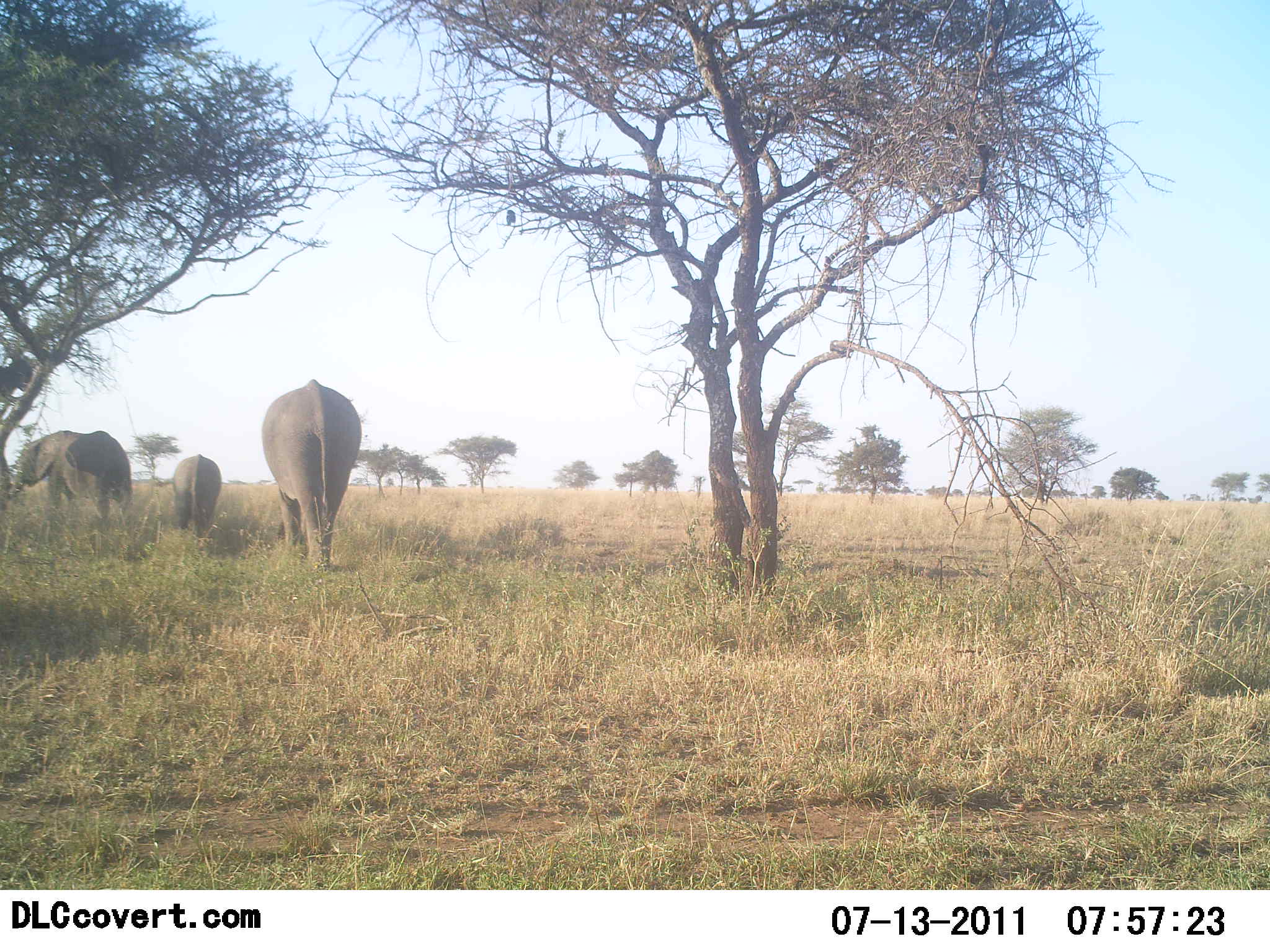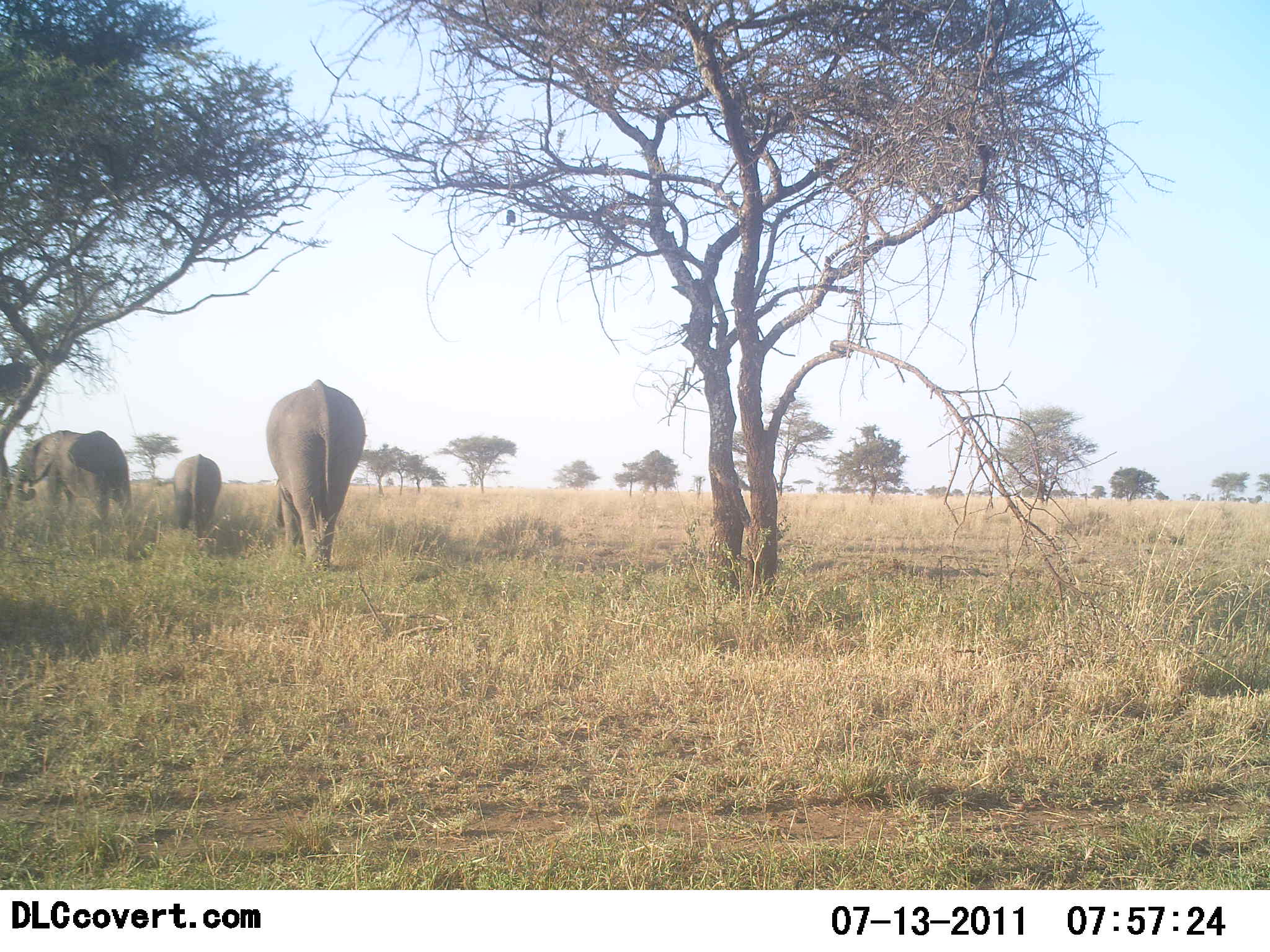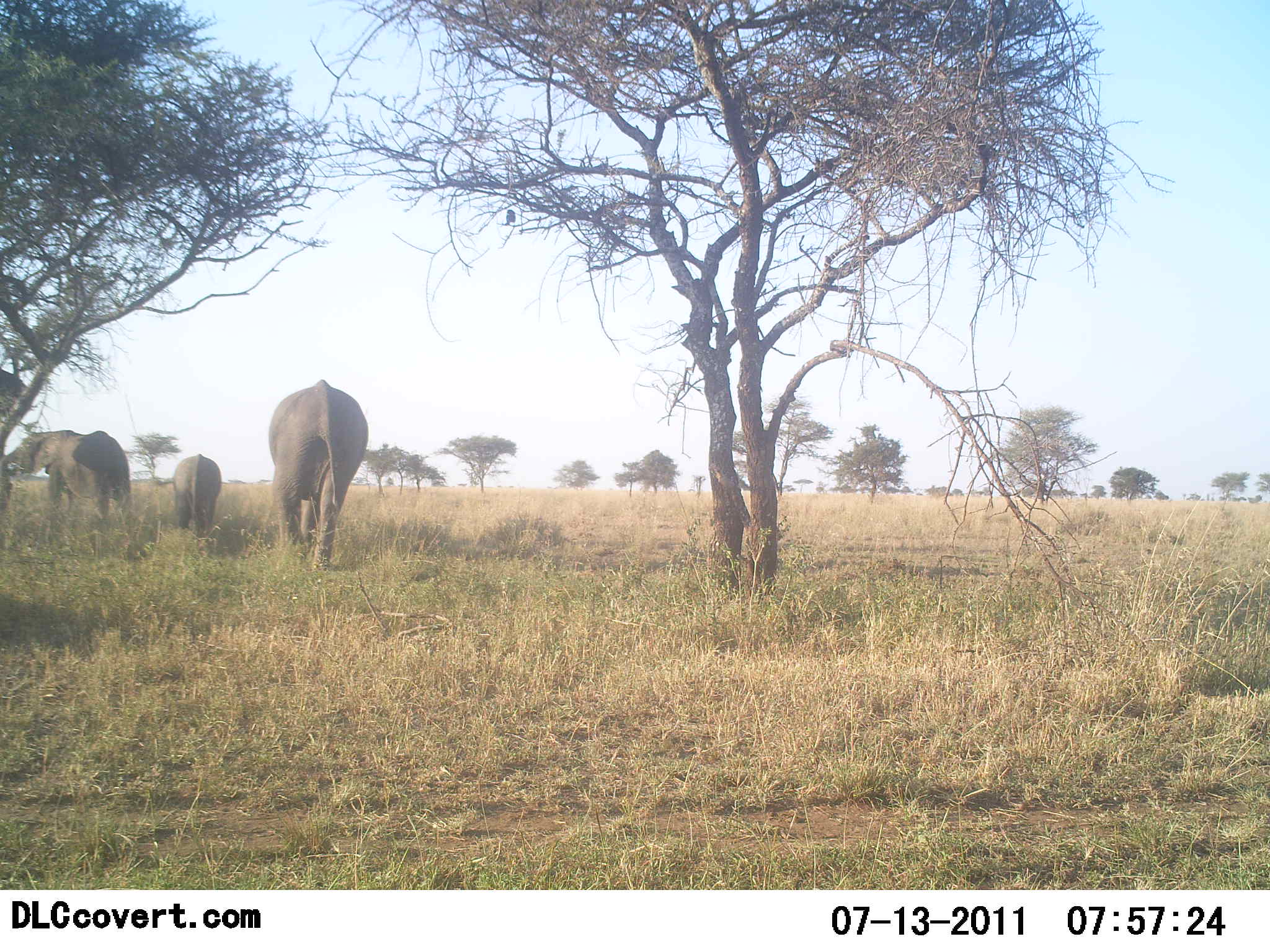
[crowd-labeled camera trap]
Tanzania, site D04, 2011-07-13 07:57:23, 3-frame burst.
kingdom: Animalia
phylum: Chordata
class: Mammalia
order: Proboscidea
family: Elephantidae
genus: Loxodonta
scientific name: Loxodonta africana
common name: african bush elephant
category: elephant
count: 3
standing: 64%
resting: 0%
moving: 45%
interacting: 9%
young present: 73%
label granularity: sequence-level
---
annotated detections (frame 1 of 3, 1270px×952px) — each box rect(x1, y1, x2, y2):
animal: rect(260, 376, 363, 567); rect(5, 430, 133, 521); rect(172, 454, 222, 535)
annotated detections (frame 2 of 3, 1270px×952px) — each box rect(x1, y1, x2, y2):
animal: rect(265, 379, 366, 567); rect(12, 432, 133, 522); rect(172, 454, 222, 535)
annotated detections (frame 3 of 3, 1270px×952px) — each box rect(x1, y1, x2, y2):
animal: rect(268, 379, 370, 570); rect(22, 430, 133, 517); rect(172, 454, 222, 535)